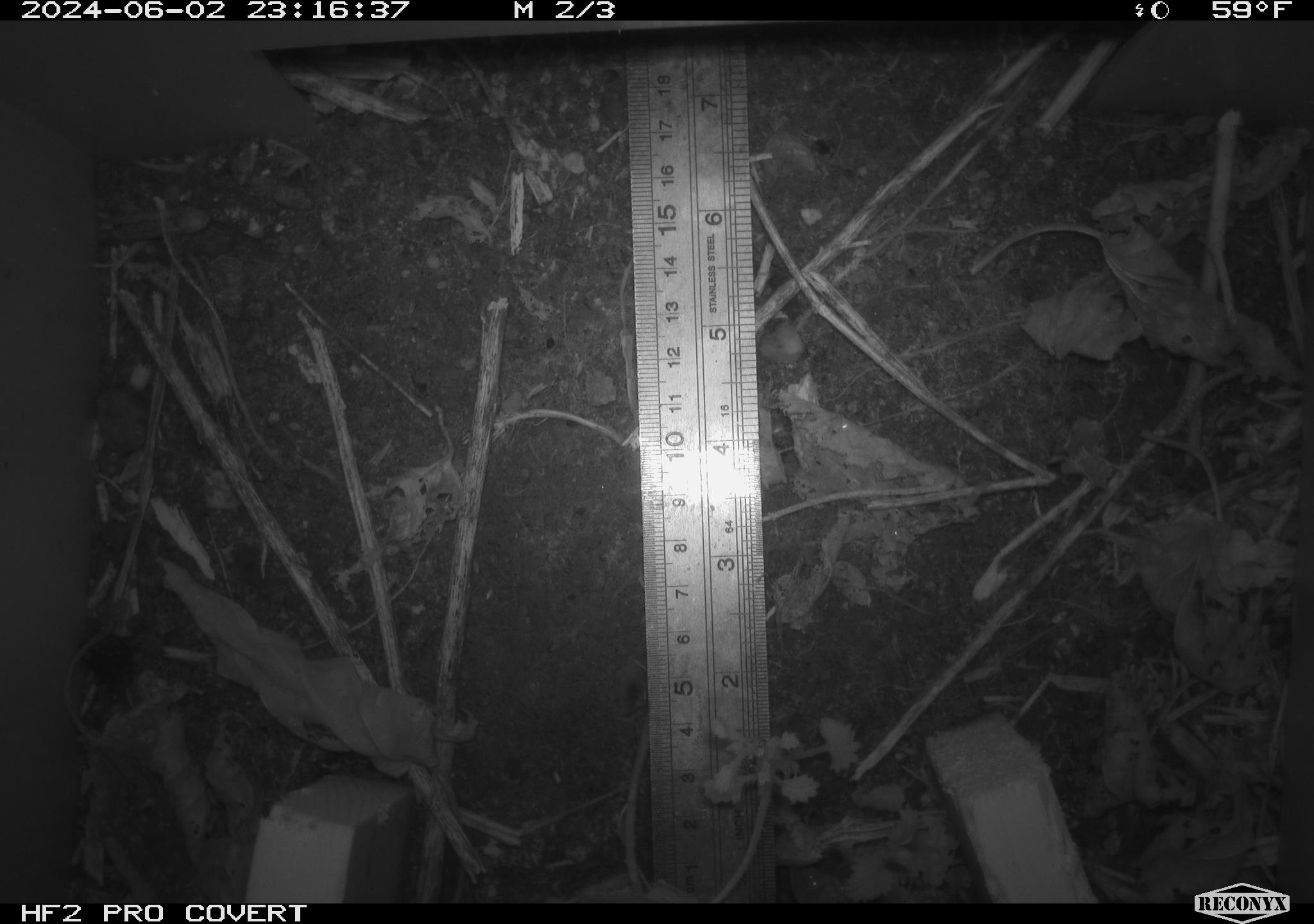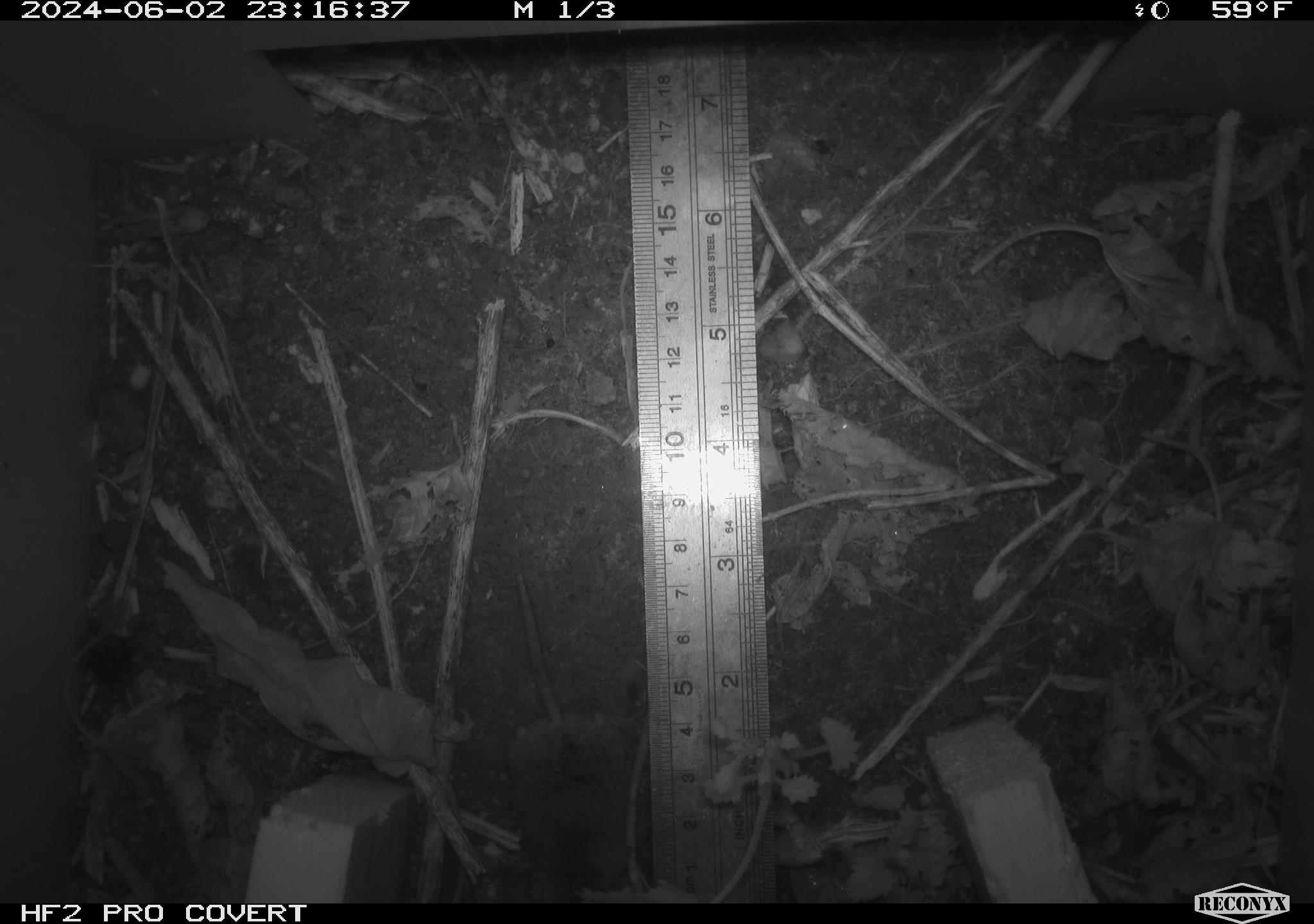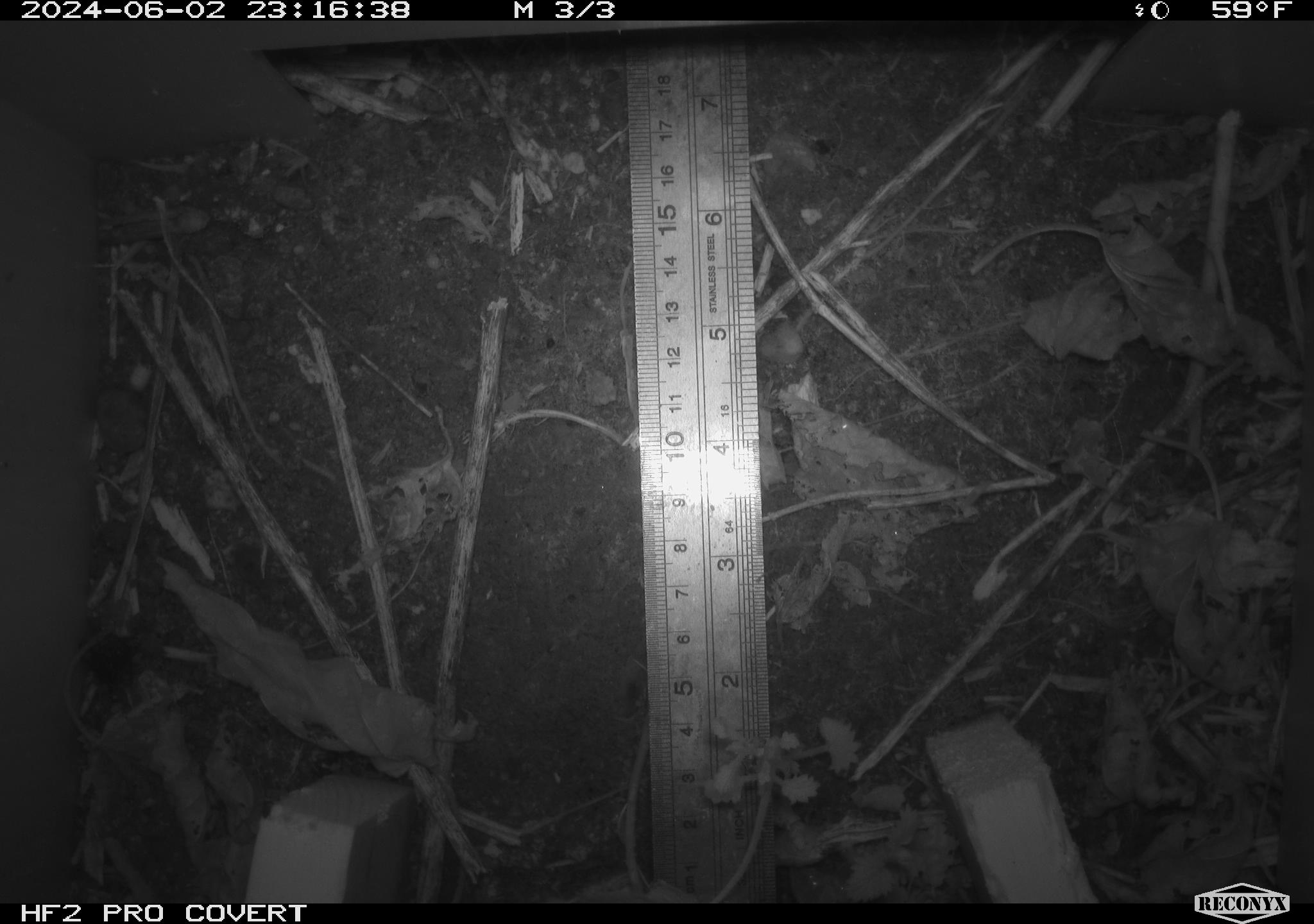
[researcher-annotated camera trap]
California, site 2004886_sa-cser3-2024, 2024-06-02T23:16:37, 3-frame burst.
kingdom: Animalia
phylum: Chordata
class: Mammalia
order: Rodentia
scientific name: Rodentia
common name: rodent